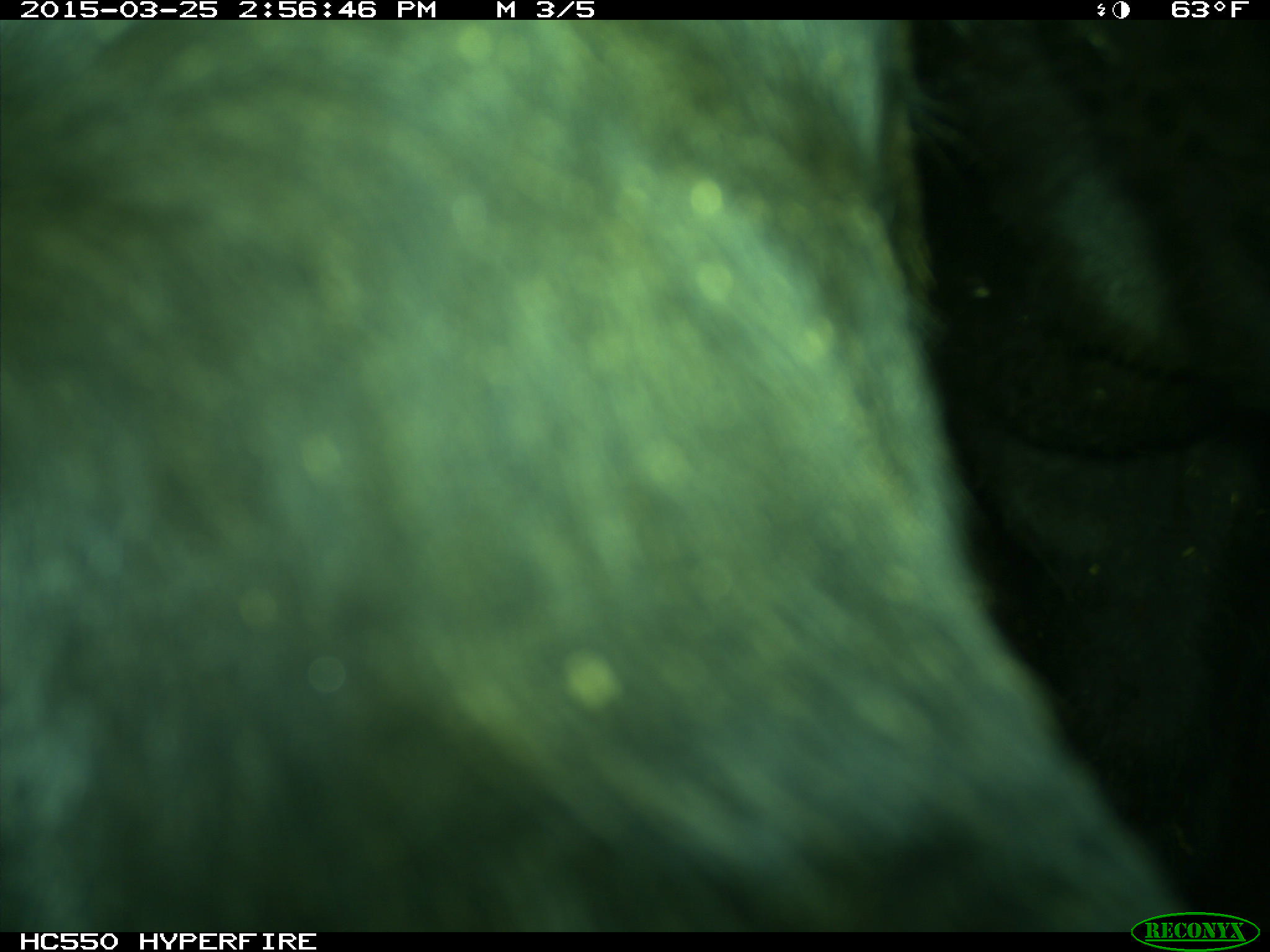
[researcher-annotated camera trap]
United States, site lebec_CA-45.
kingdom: Animalia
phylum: Chordata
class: Mammalia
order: Artiodactyla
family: Bovidae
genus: Bos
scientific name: Bos taurus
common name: domestic cow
Bos taurus (domestic cow).